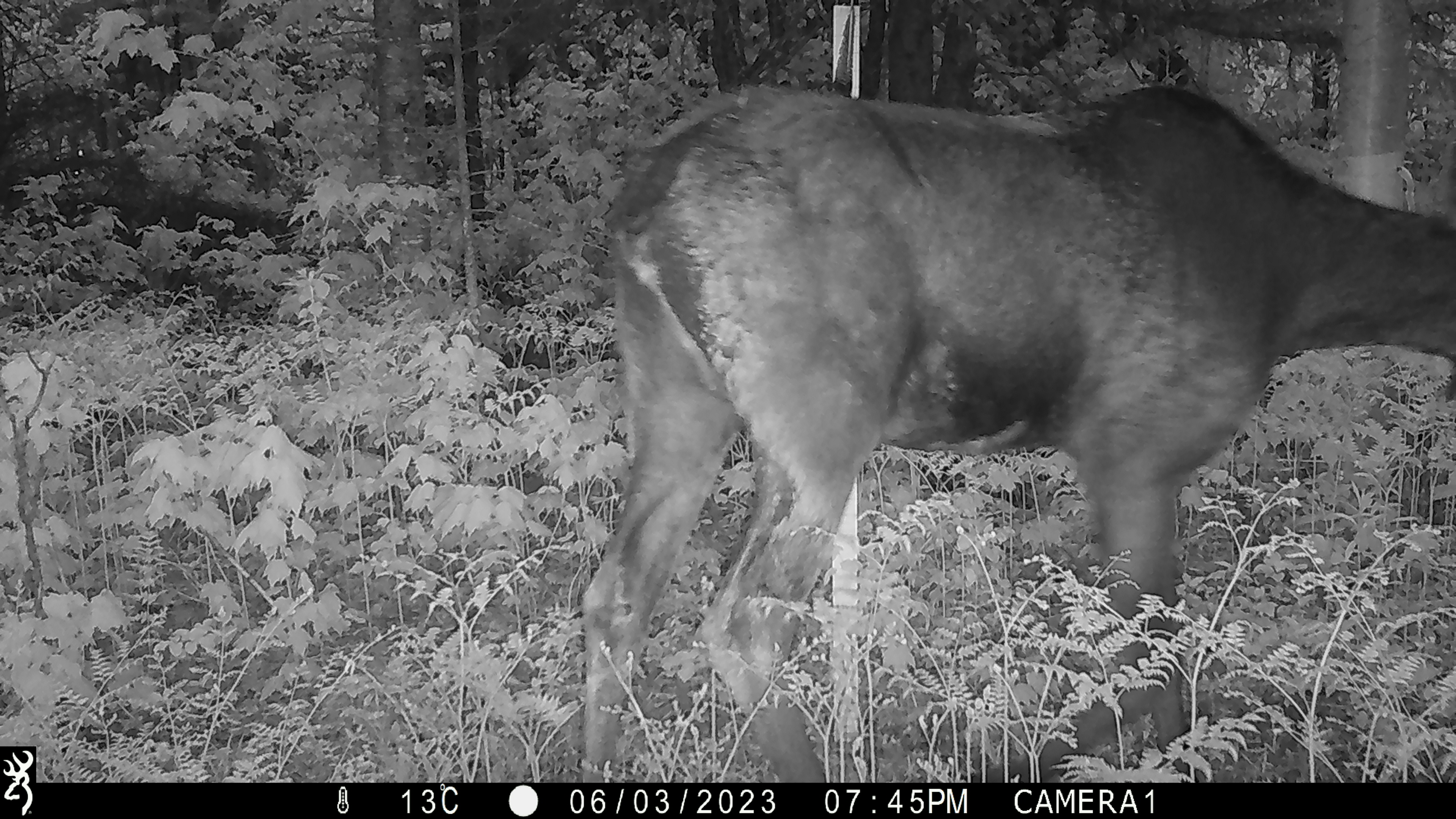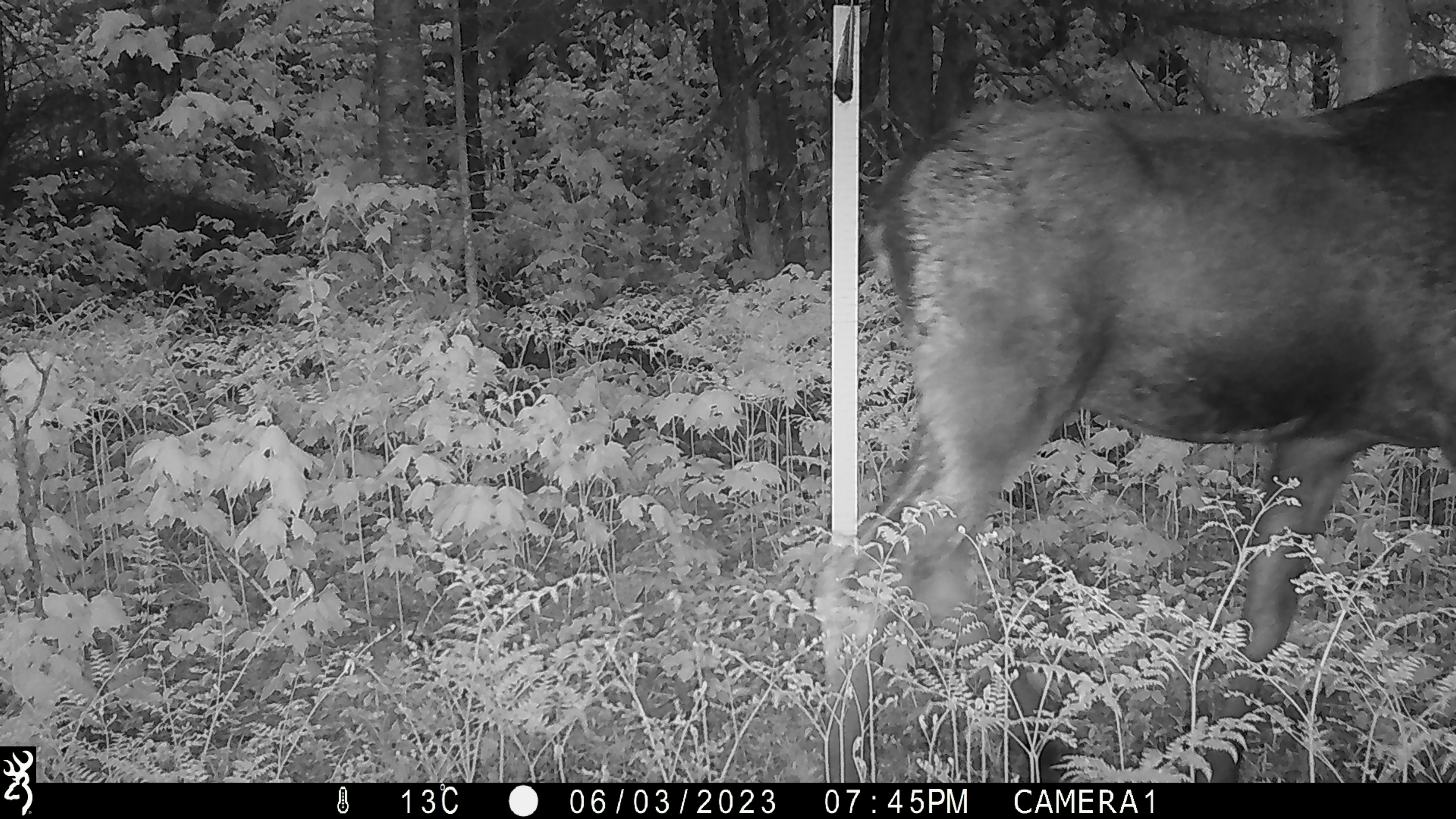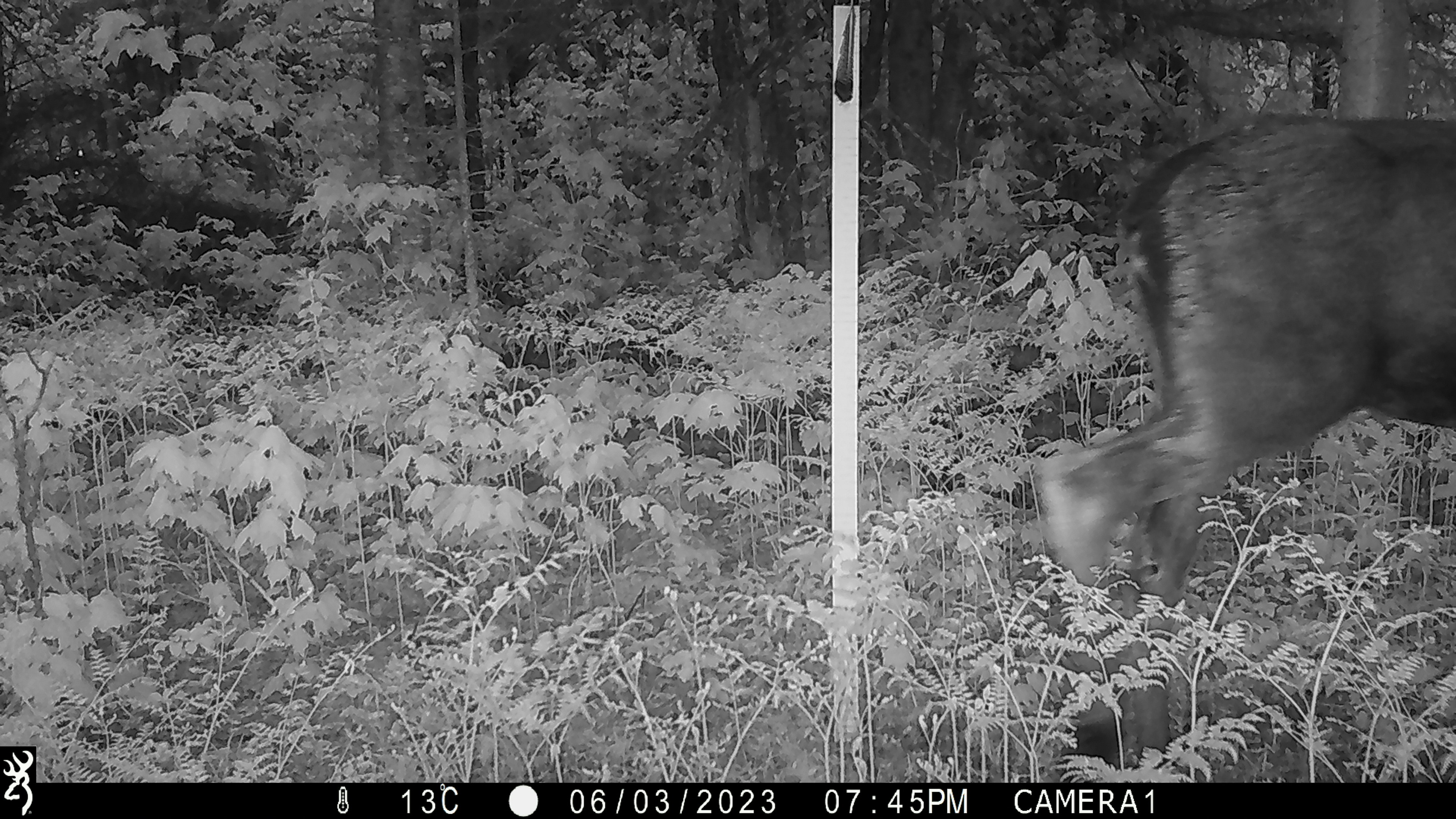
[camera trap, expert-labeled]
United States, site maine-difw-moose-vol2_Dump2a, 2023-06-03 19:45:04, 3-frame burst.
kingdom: Animalia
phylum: Chordata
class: Mammalia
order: Artiodactyla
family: Cervidae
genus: Alces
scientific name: Alces alces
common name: moose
Moose (Alces alces).